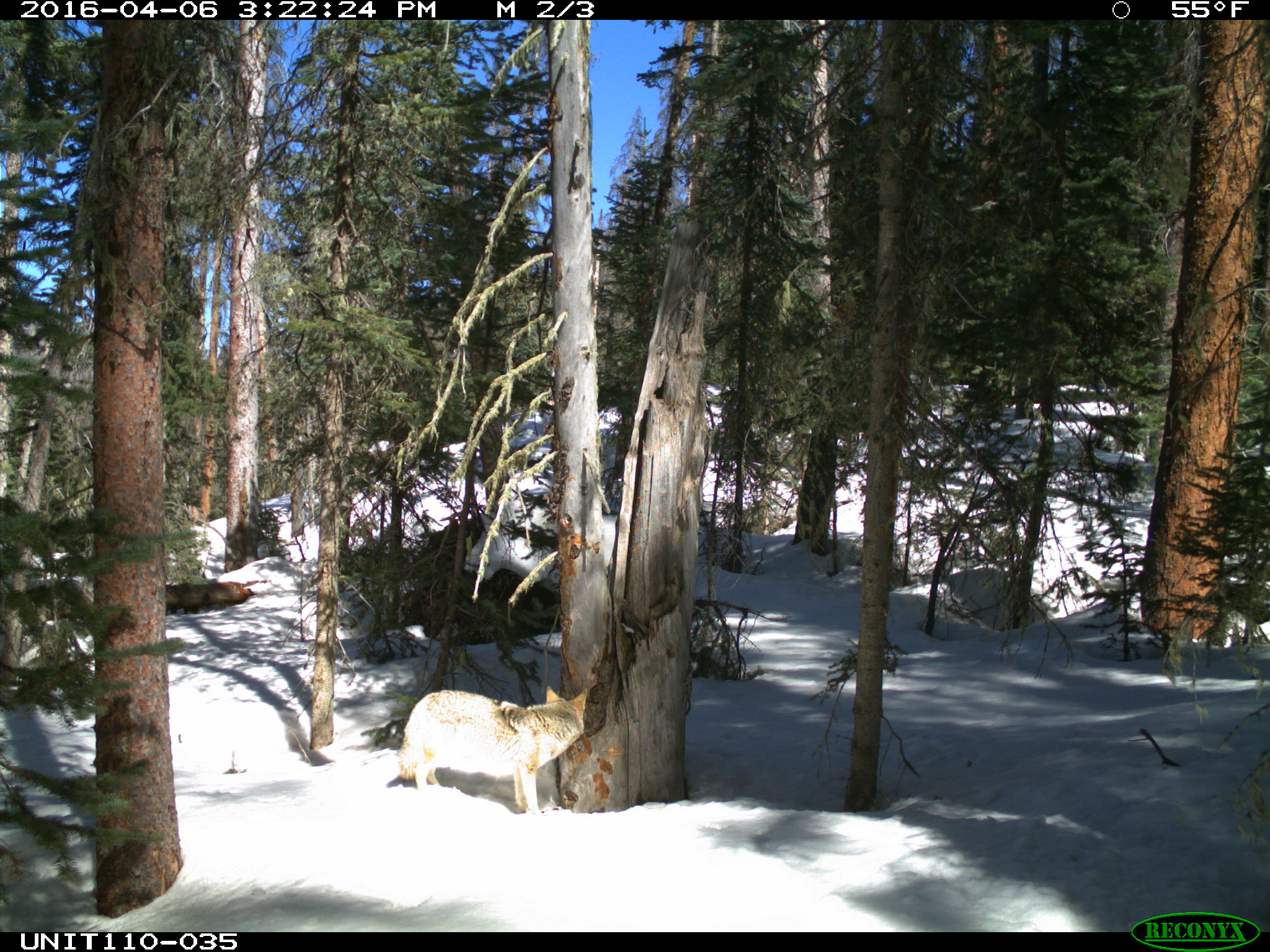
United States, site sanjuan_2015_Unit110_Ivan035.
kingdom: Animalia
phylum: Chordata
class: Mammalia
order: Carnivora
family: Canidae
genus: Canis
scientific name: Canis latrans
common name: coyote